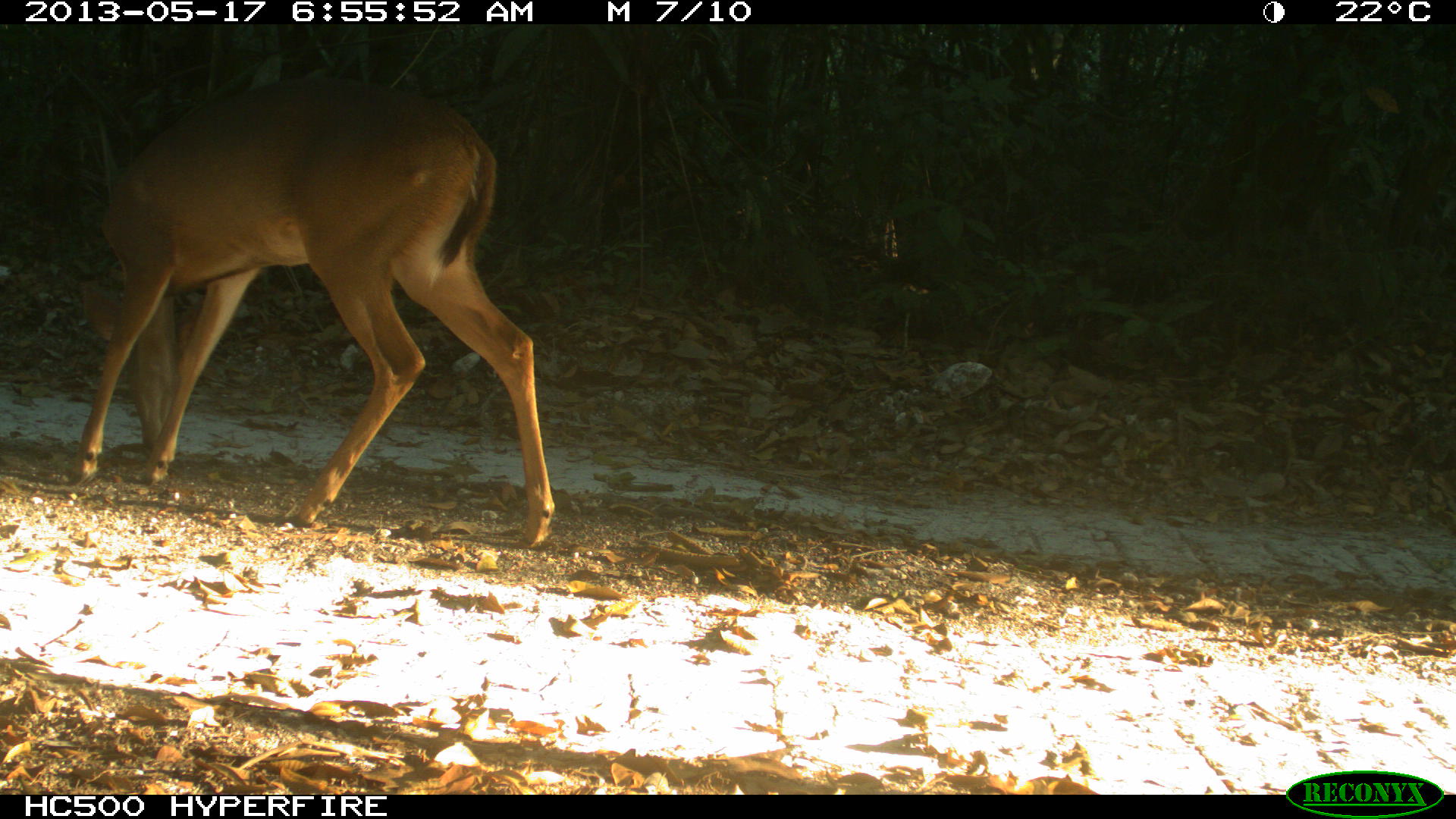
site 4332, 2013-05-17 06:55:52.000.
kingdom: Animalia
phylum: Chordata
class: Mammalia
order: Artiodactyla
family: Cervidae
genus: Odocoileus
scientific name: Odocoileus virginianus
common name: white-tailed deer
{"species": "Odocoileus virginianus (white-tailed deer)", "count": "1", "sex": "female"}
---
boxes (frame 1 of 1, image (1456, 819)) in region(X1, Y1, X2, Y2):
odocoileus virginianus: region(66, 74, 554, 549)